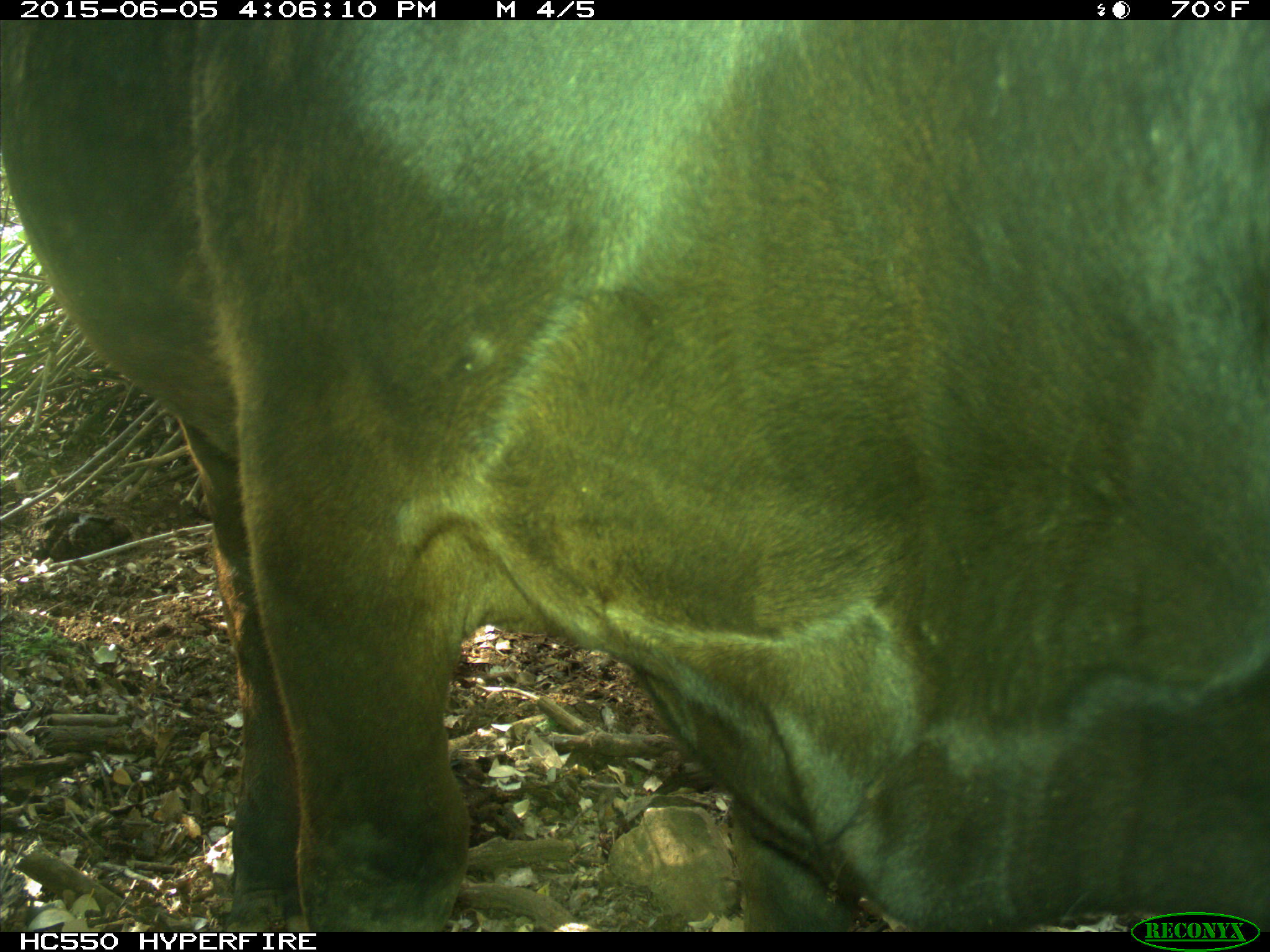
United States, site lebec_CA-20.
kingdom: Animalia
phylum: Chordata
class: Mammalia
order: Artiodactyla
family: Bovidae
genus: Bos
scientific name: Bos taurus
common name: domestic cow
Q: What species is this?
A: Bos taurus (domestic cow).